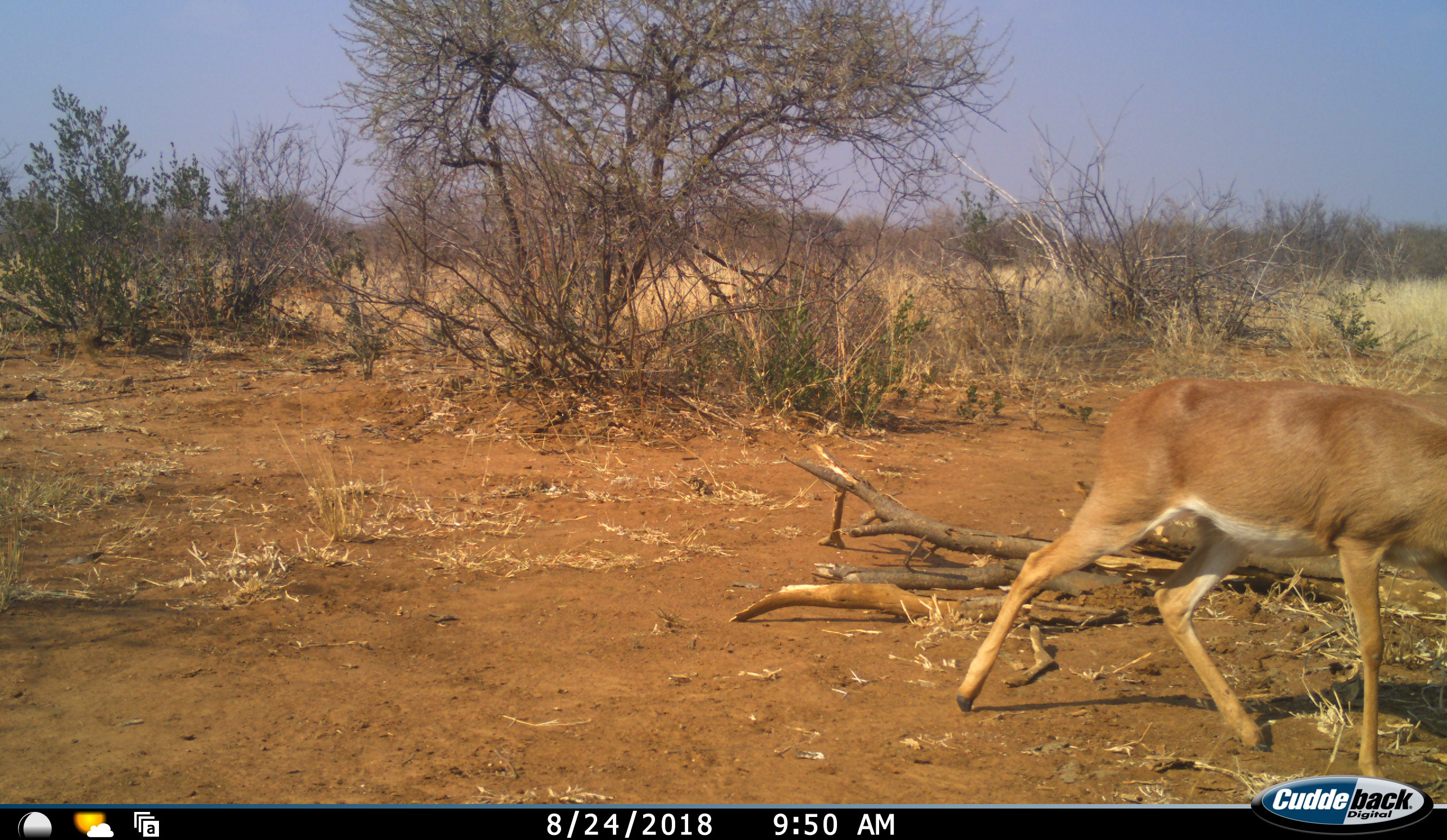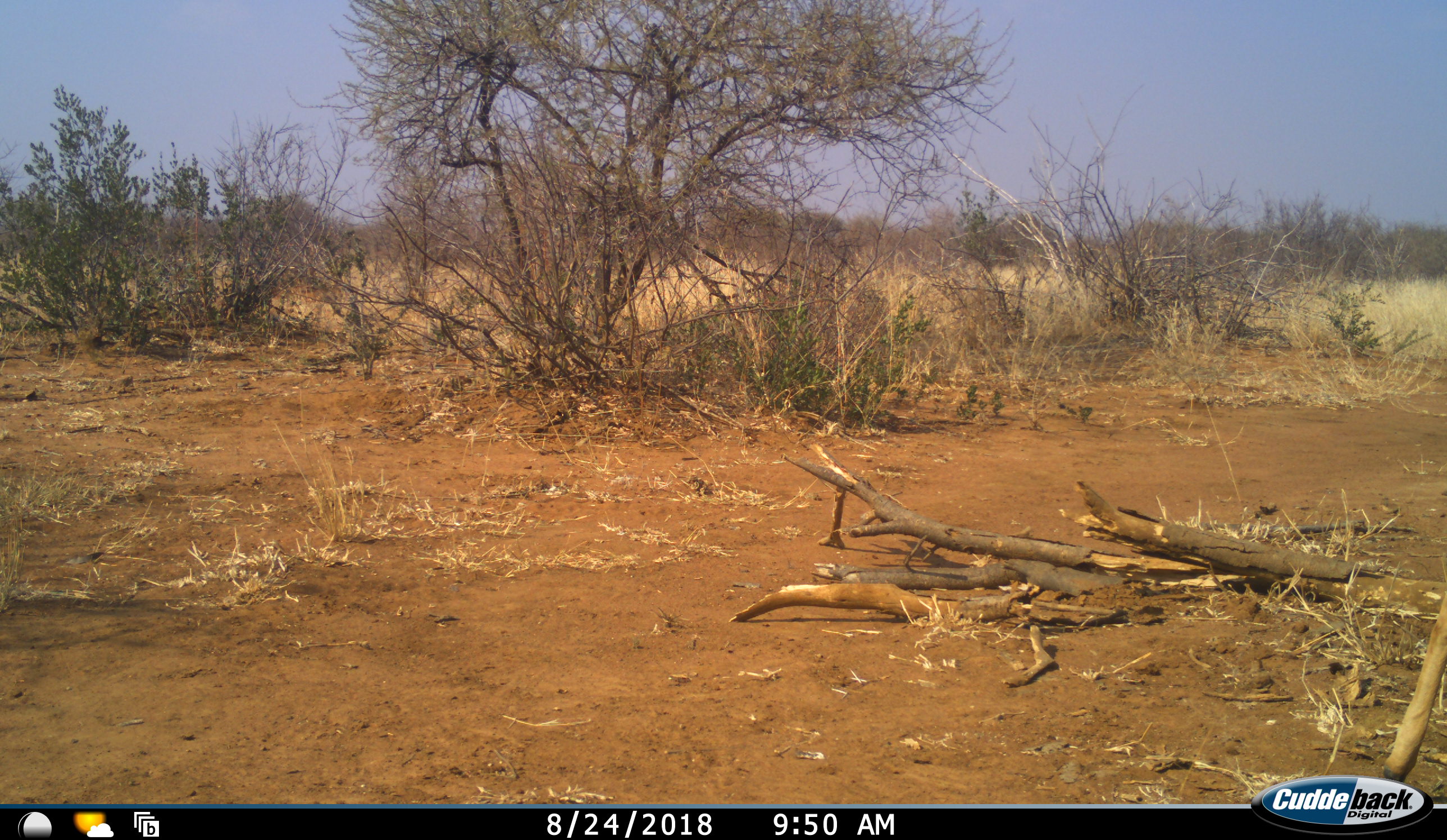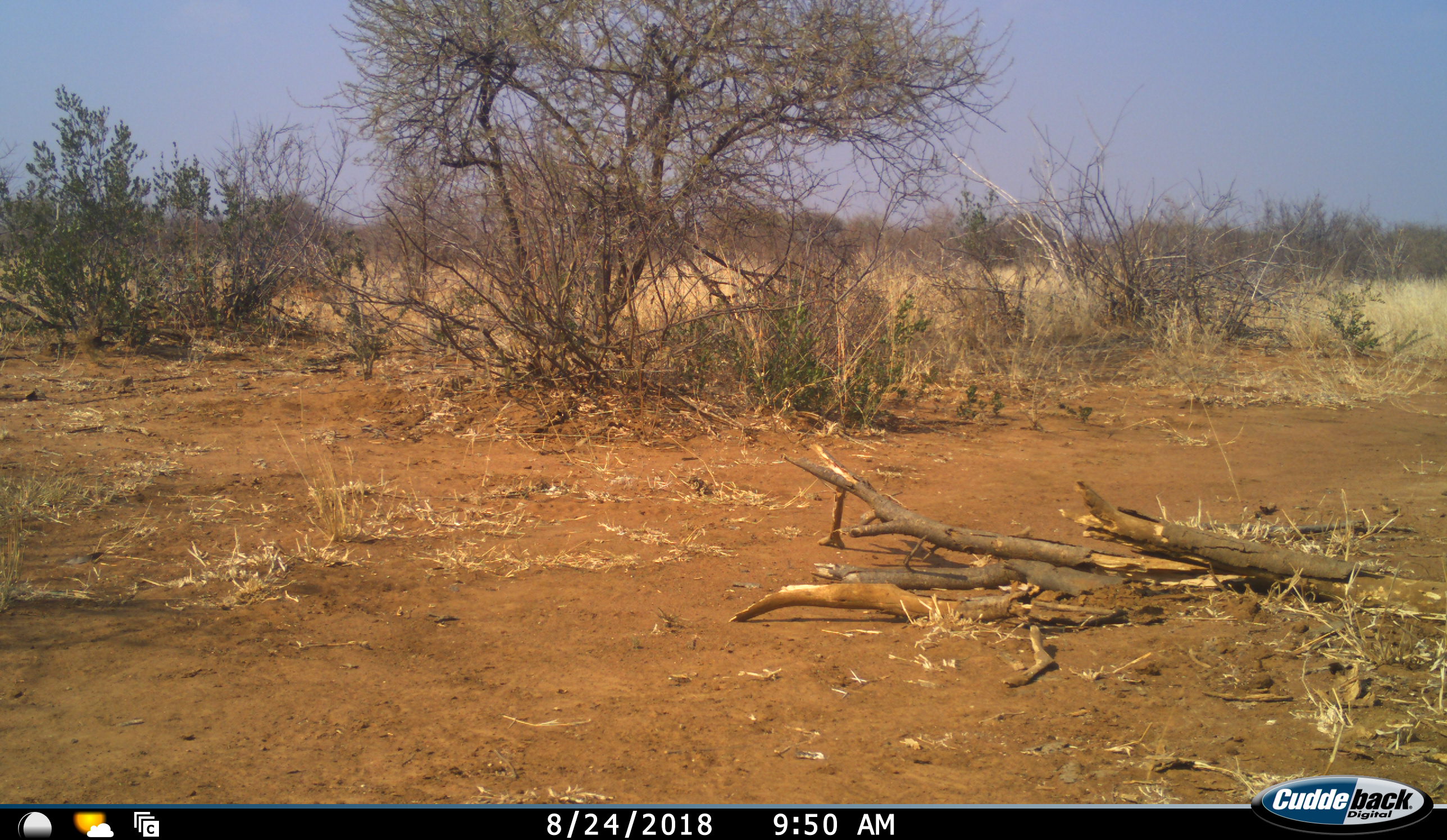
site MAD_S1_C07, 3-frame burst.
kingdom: Animalia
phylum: Chordata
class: Mammalia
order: Artiodactyla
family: Bovidae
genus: Aepyceros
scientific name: Aepyceros melampus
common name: impala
Impala (Aepyceros melampus), count 1. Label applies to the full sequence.